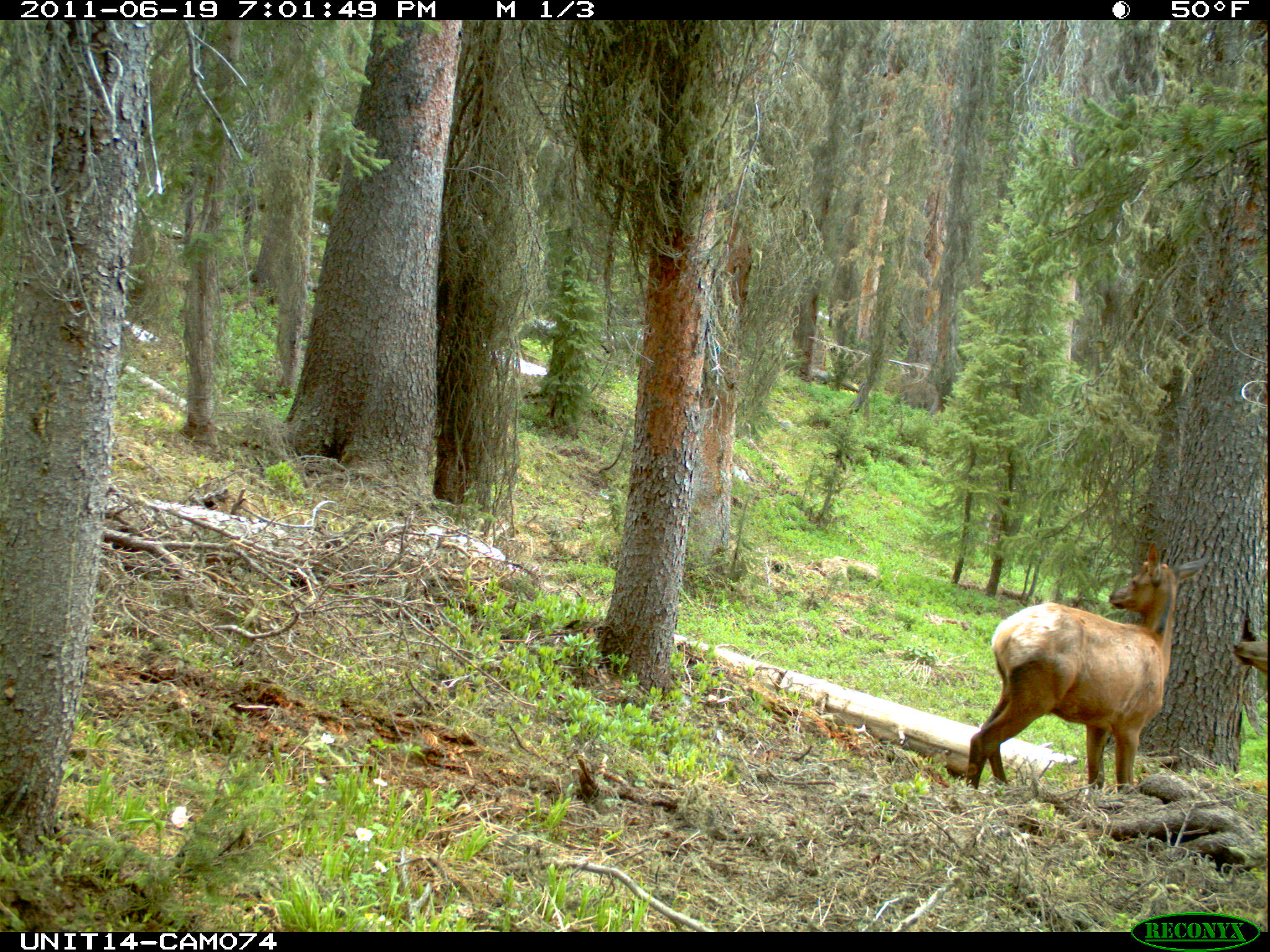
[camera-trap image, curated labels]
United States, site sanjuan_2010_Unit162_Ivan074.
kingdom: Animalia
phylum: Chordata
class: Mammalia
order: Artiodactyla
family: Cervidae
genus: Cervus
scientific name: Cervus elaphus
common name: red deer